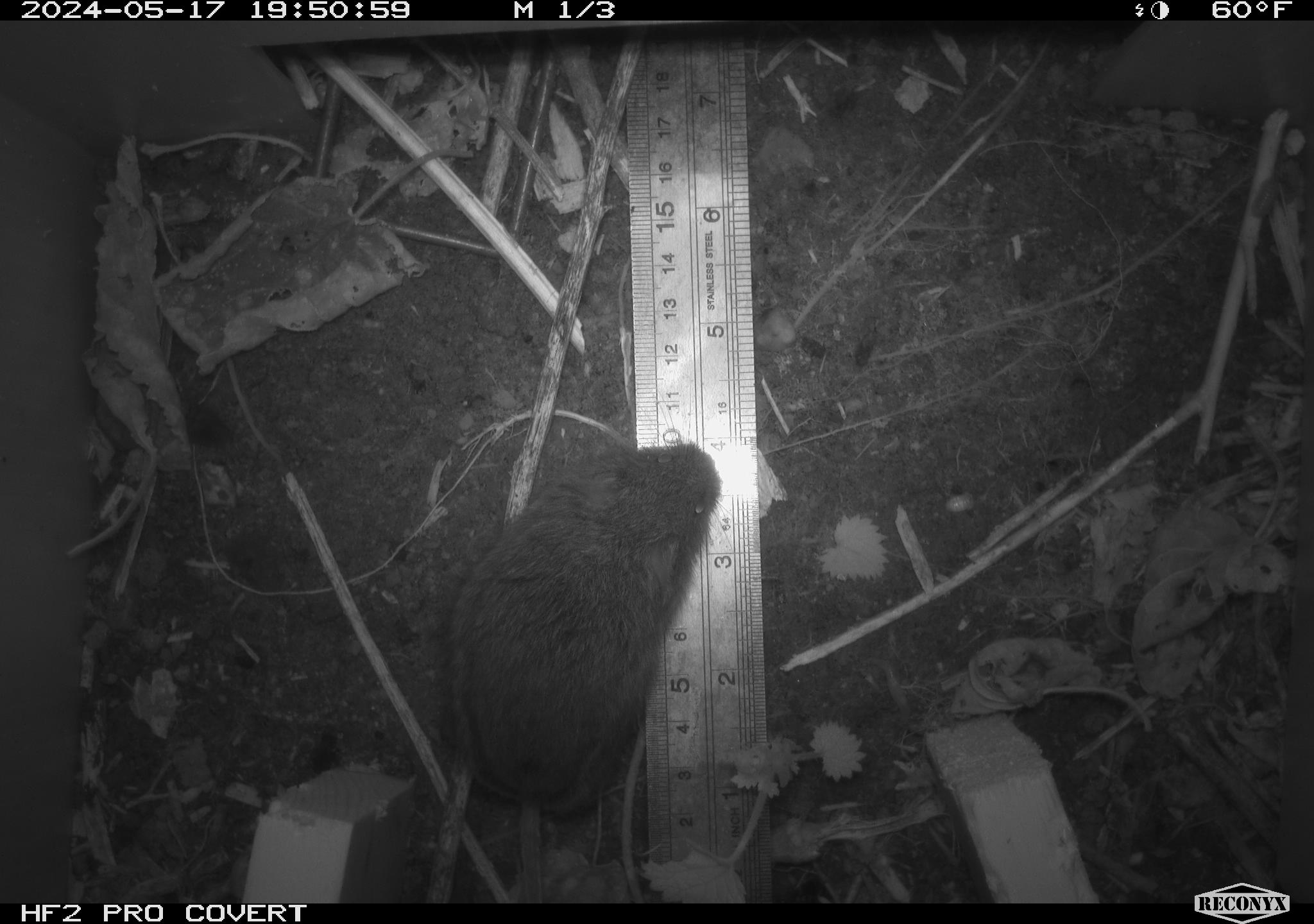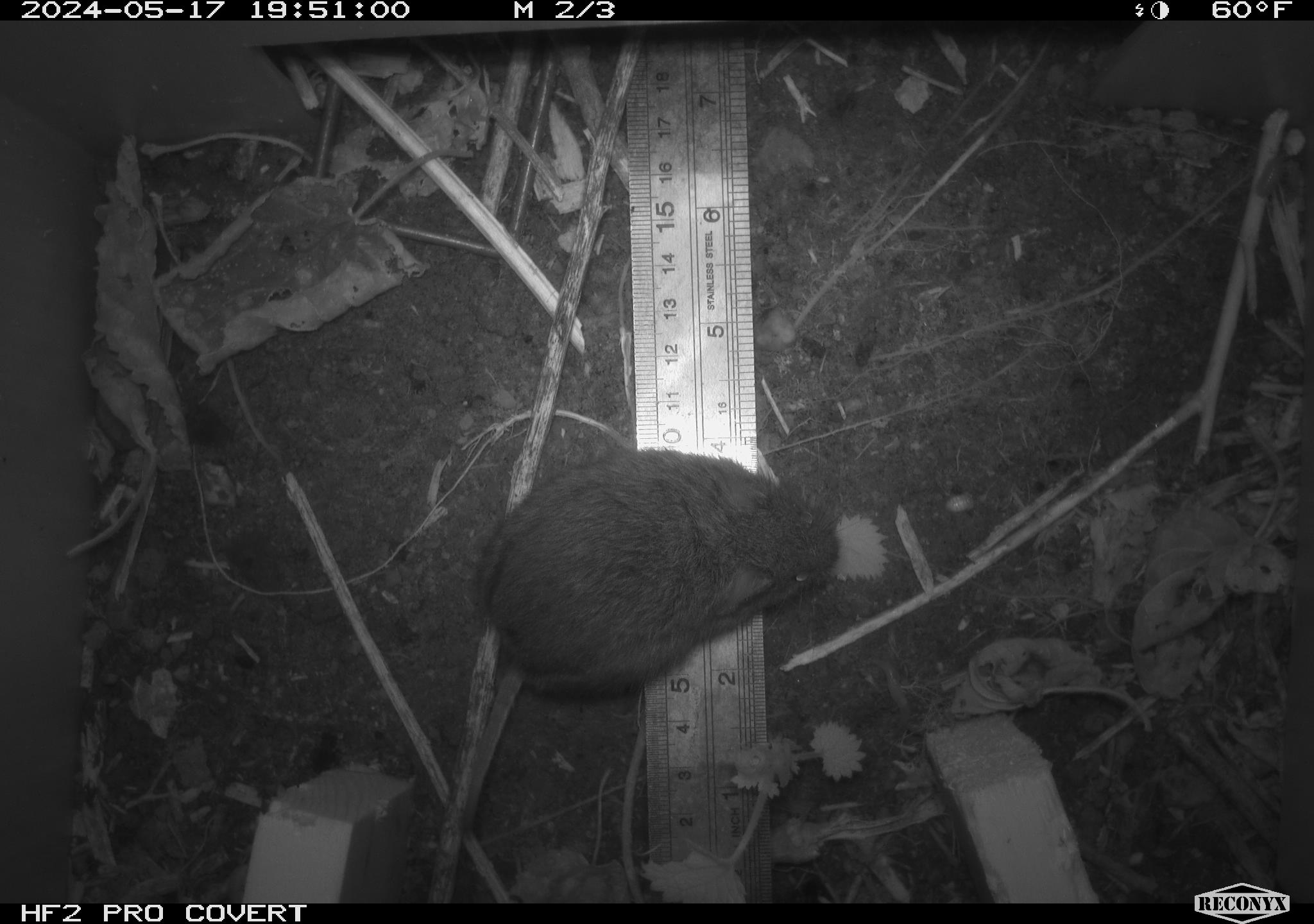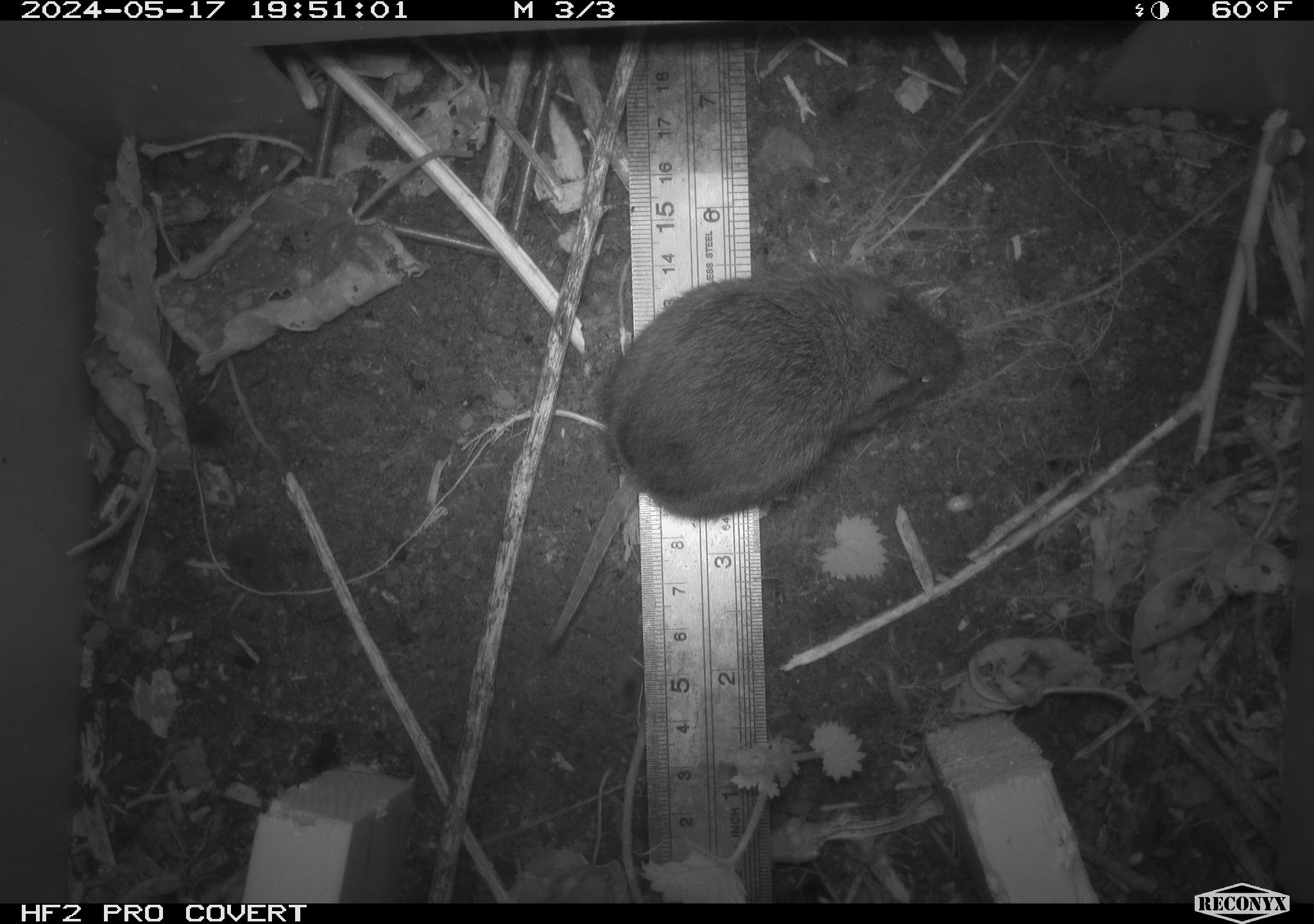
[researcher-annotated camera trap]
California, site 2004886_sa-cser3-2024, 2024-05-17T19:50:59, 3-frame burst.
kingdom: Animalia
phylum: Chordata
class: Mammalia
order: Rodentia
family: Cricetidae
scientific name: Cricetidae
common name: hamsters, voles, lemmings, and allies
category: cricetidae family